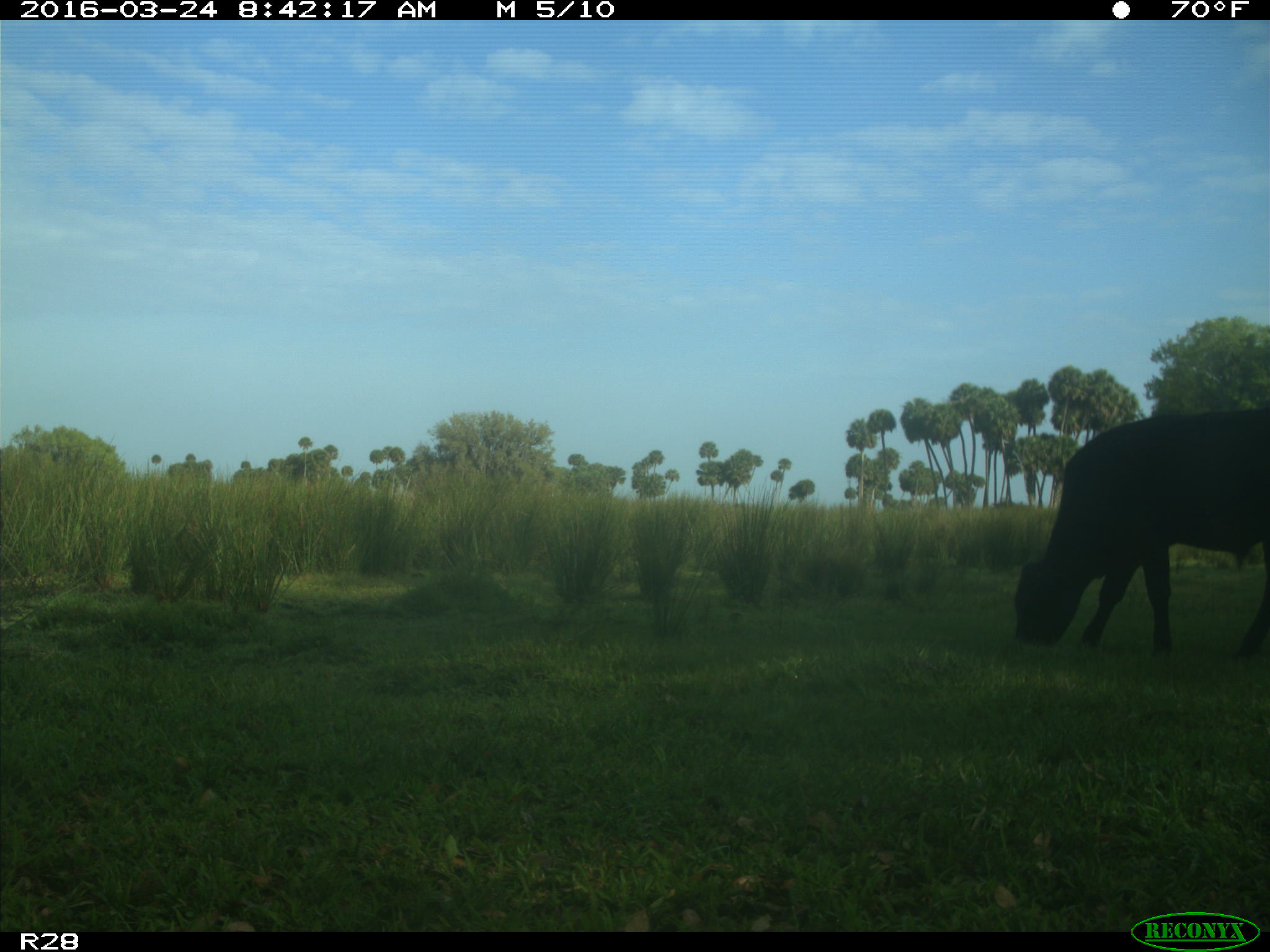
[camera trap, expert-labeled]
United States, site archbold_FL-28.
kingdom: Animalia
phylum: Chordata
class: Mammalia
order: Artiodactyla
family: Bovidae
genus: Bos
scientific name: Bos taurus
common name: domestic cow